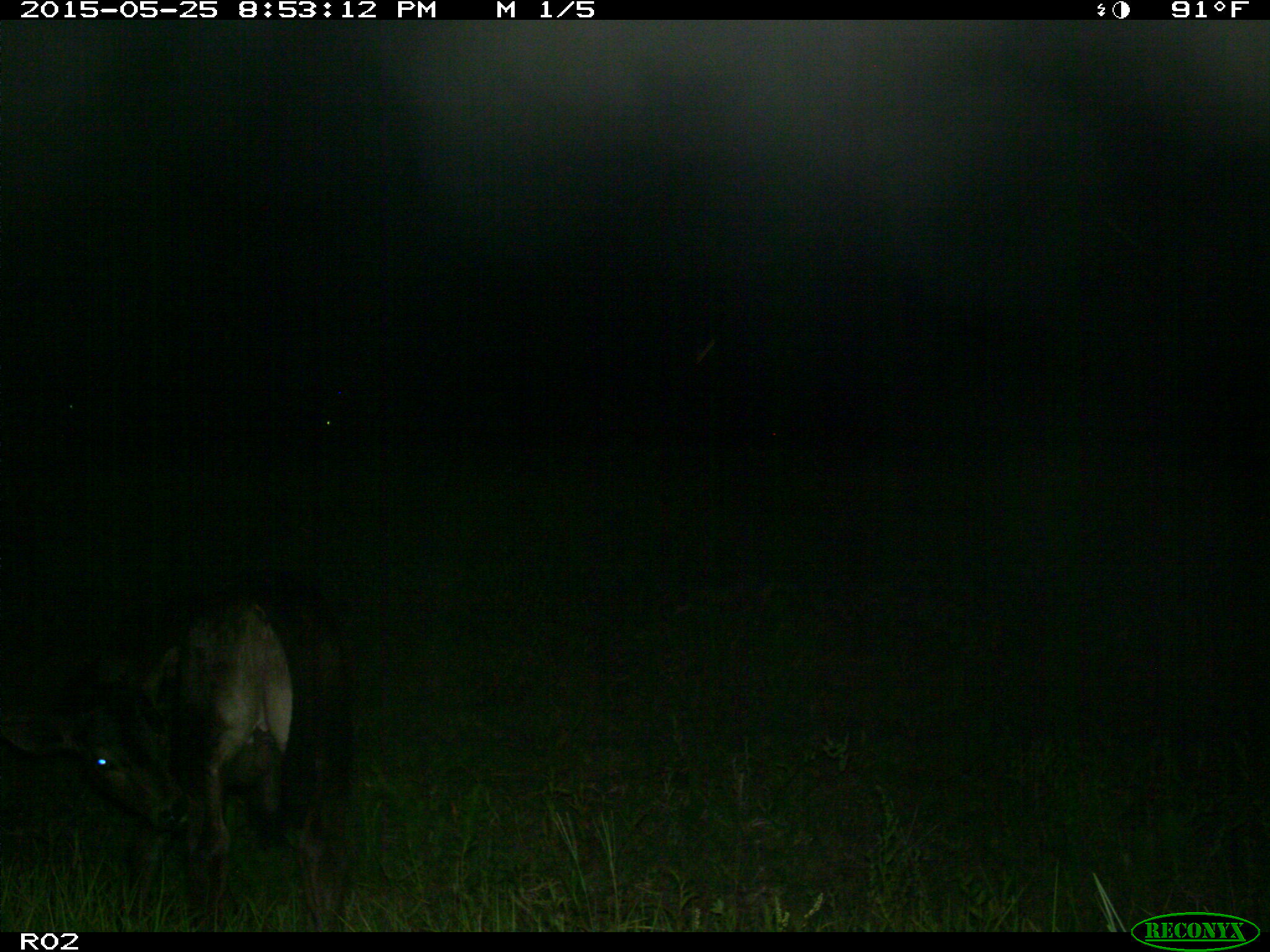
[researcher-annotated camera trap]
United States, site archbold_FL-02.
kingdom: Animalia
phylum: Chordata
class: Mammalia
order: Artiodactyla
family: Bovidae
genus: Bos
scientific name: Bos taurus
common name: domestic cow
Bos taurus (domestic cow).